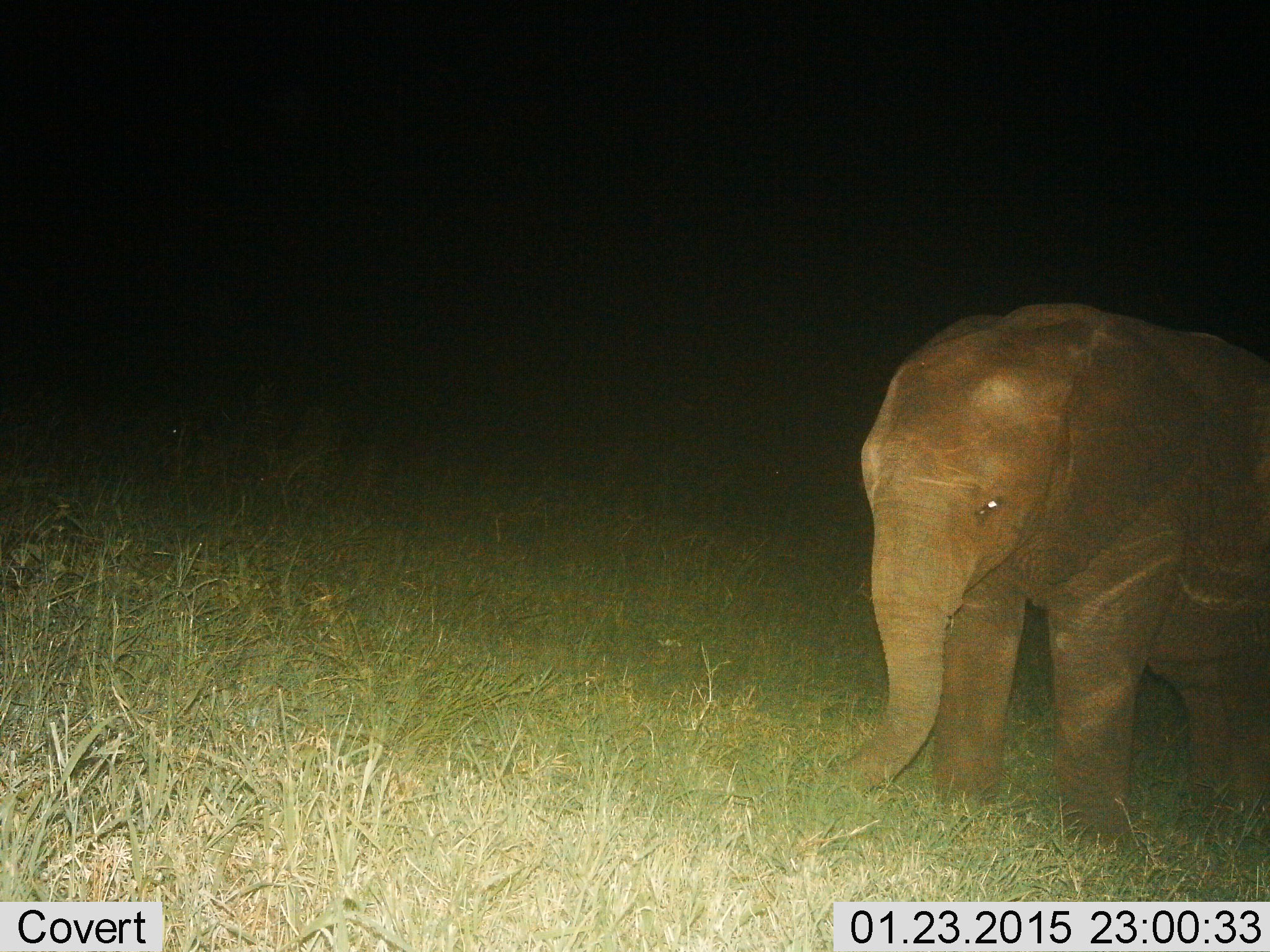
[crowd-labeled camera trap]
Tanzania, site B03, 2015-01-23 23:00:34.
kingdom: Animalia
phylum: Chordata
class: Mammalia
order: Proboscidea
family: Elephantidae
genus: Loxodonta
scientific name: Loxodonta africana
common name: african bush elephant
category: elephant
Elephant (african bush elephant) (Loxodonta africana), count 1. Behavior (volunteer vote fractions): standing 100%, resting 0%, moving 0%, interacting 0%. Young present (vote fraction): 50%. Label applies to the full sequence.